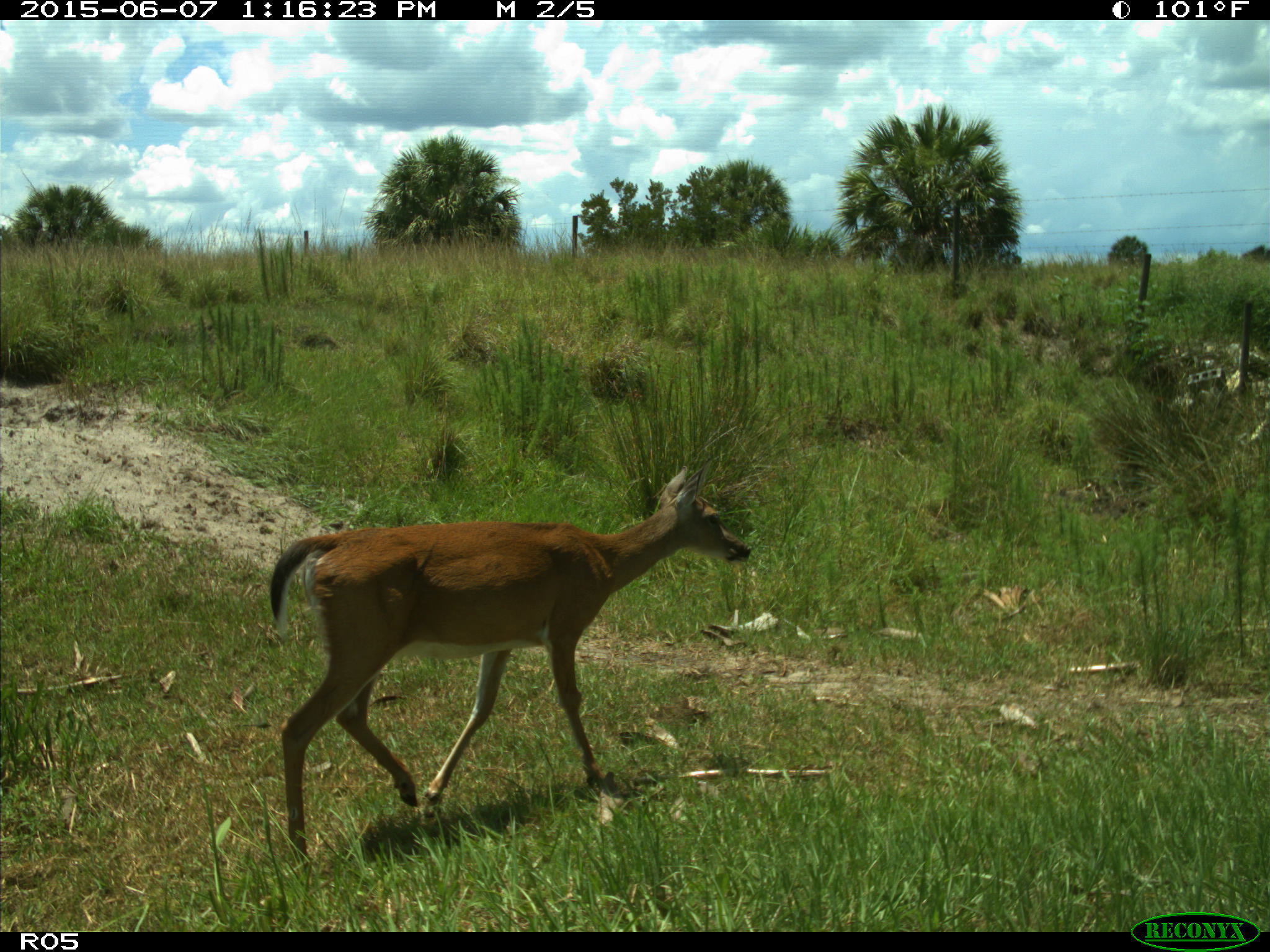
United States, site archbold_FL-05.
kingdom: Animalia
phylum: Chordata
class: Mammalia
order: Artiodactyla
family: Cervidae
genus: Odocoileus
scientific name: Odocoileus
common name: deer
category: unidentified deer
Unidentified deer (deer) (Odocoileus).